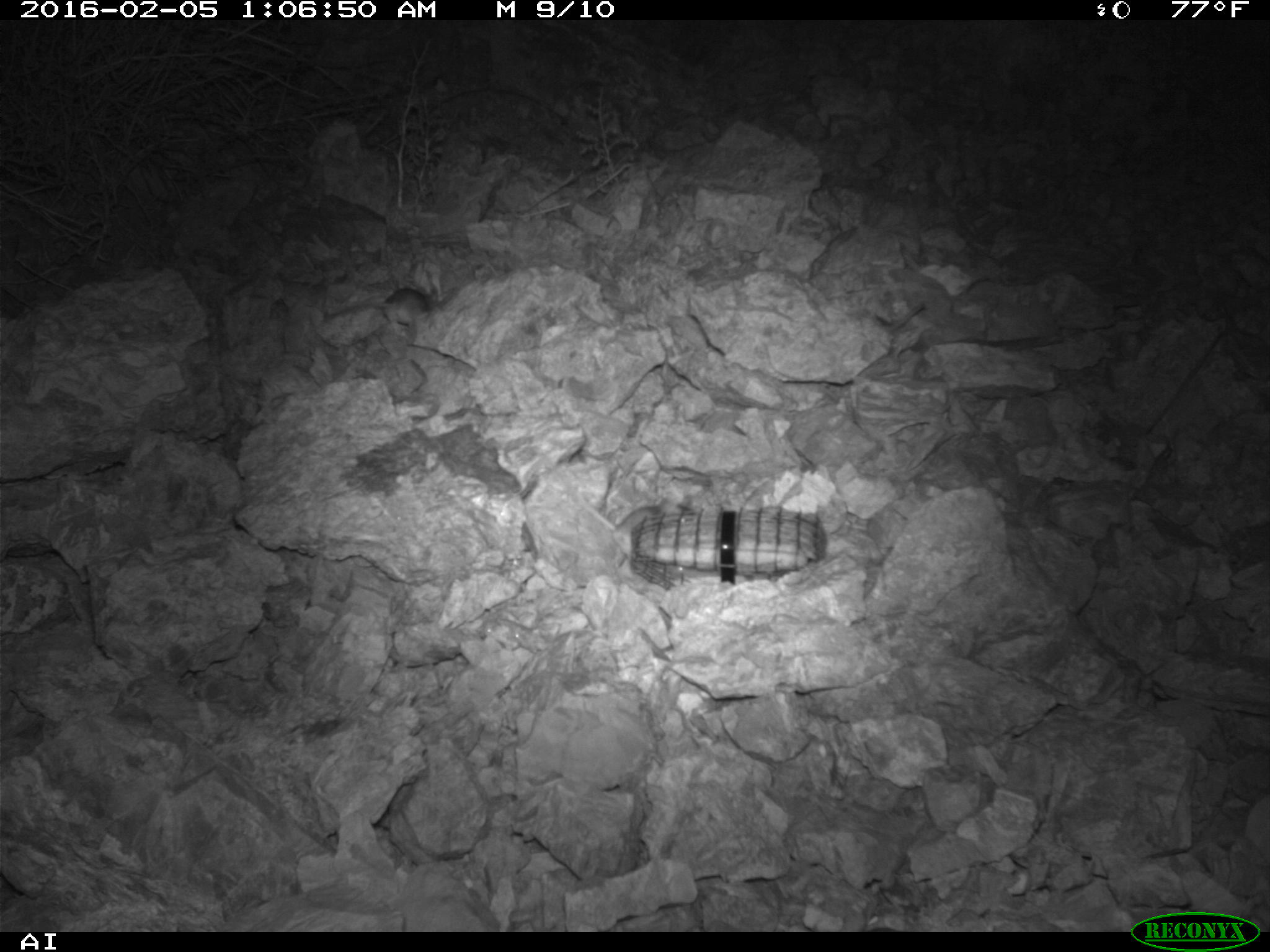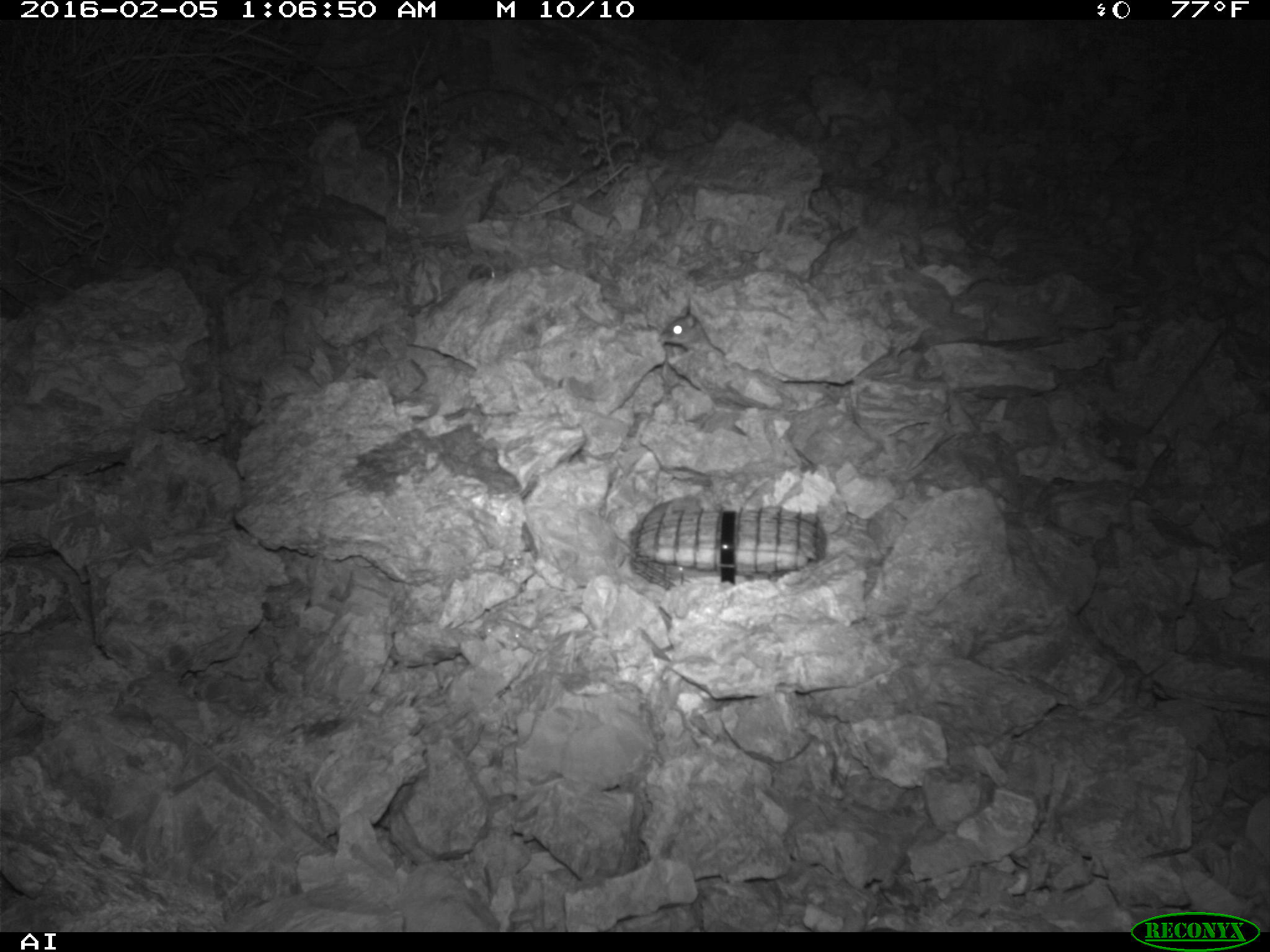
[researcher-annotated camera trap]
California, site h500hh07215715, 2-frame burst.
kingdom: Animalia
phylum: Chordata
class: Mammalia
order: Rodentia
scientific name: Rodentia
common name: rodent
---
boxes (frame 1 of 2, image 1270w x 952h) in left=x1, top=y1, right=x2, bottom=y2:
rodent: left=572, top=490, right=694, bottom=561; left=329, top=287, right=429, bottom=328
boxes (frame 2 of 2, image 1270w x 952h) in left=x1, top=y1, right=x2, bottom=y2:
rodent: left=660, top=305, right=724, bottom=355